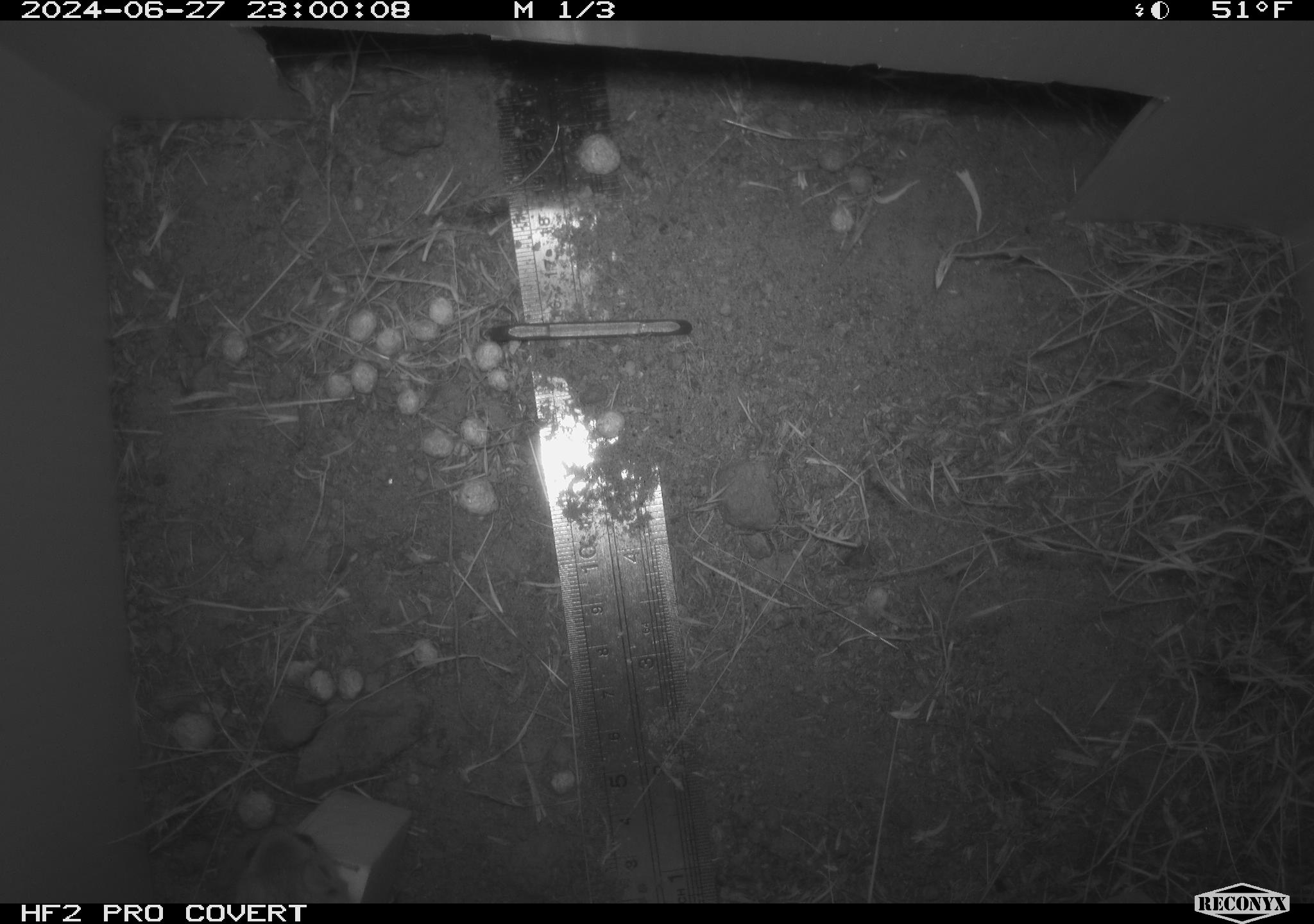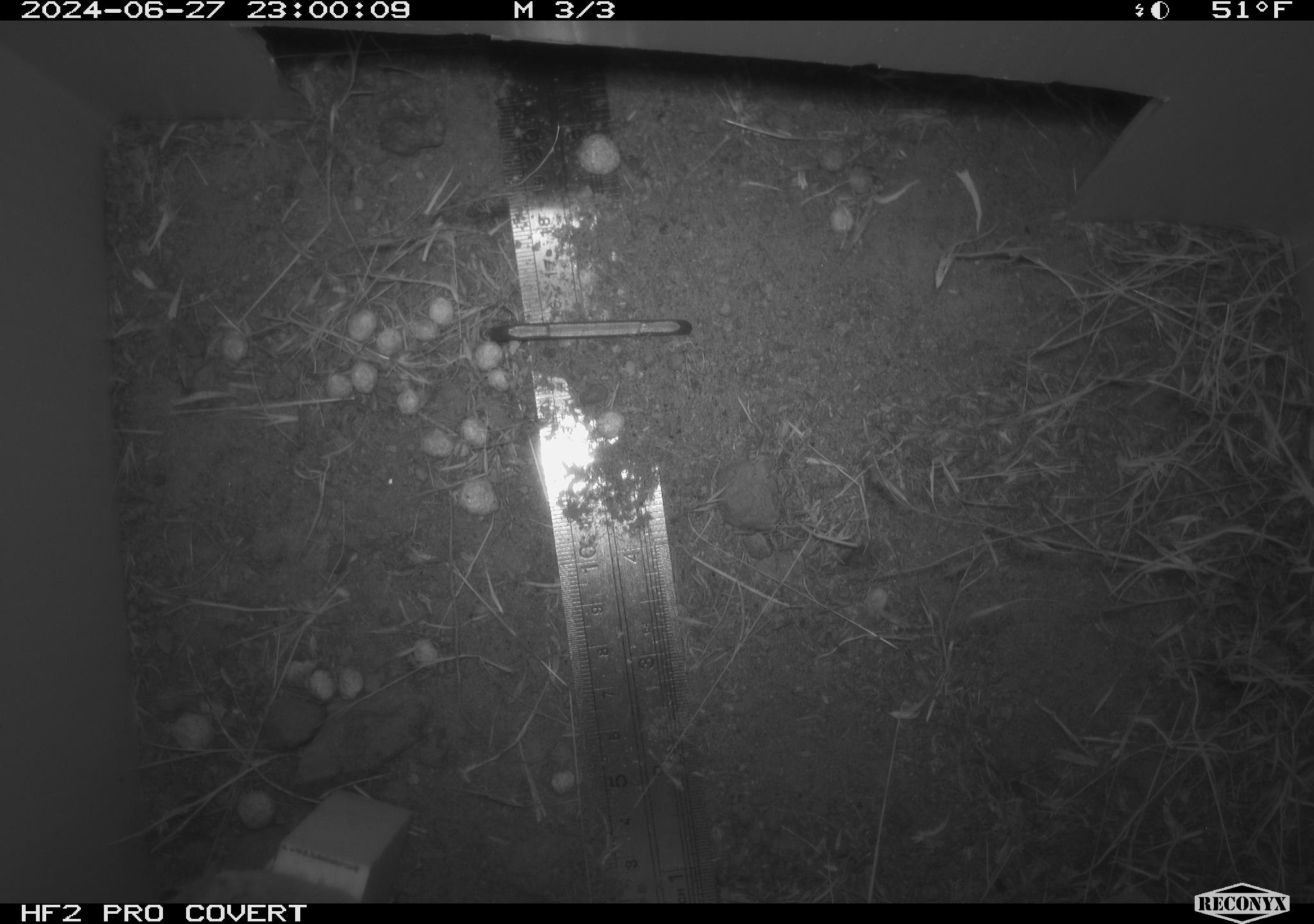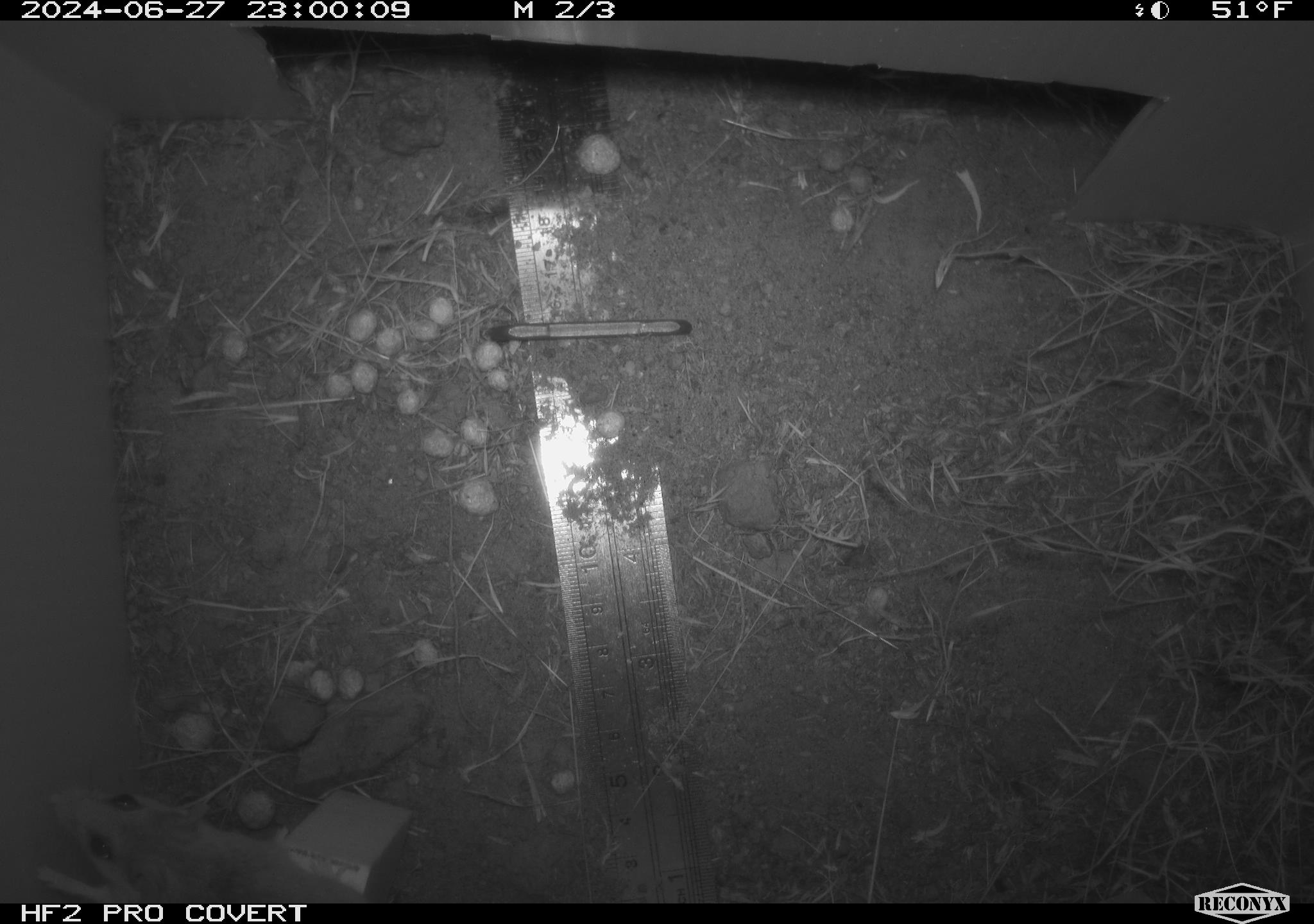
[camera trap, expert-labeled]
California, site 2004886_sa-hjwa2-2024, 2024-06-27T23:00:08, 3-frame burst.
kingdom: Animalia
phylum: Chordata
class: Mammalia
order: Rodentia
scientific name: Rodentia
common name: rodent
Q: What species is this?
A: Rodent (Rodentia).